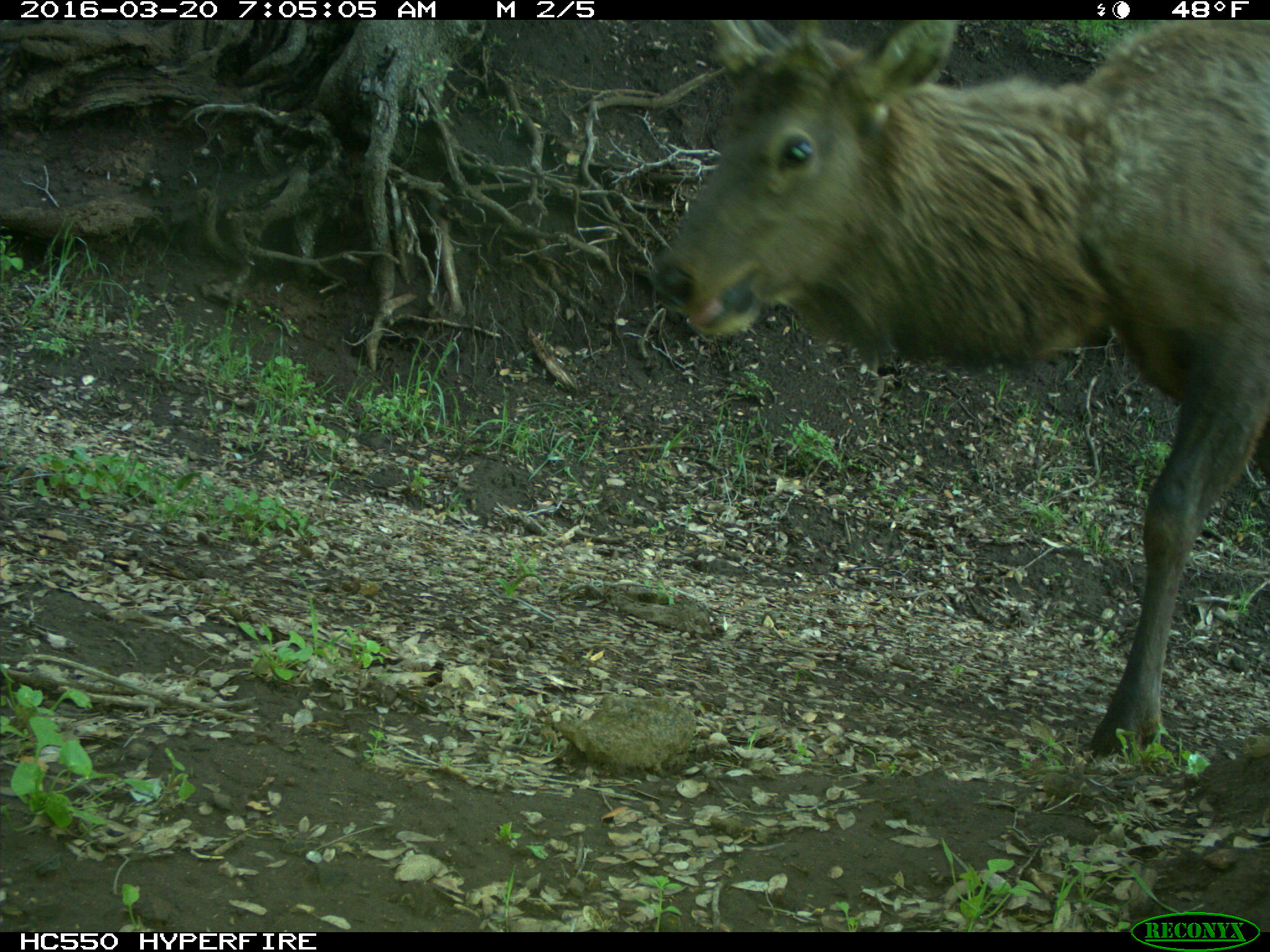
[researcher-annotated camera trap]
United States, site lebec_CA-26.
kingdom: Animalia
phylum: Chordata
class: Mammalia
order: Artiodactyla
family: Cervidae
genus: Cervus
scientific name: Cervus canadensis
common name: elk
Cervus canadensis (elk).